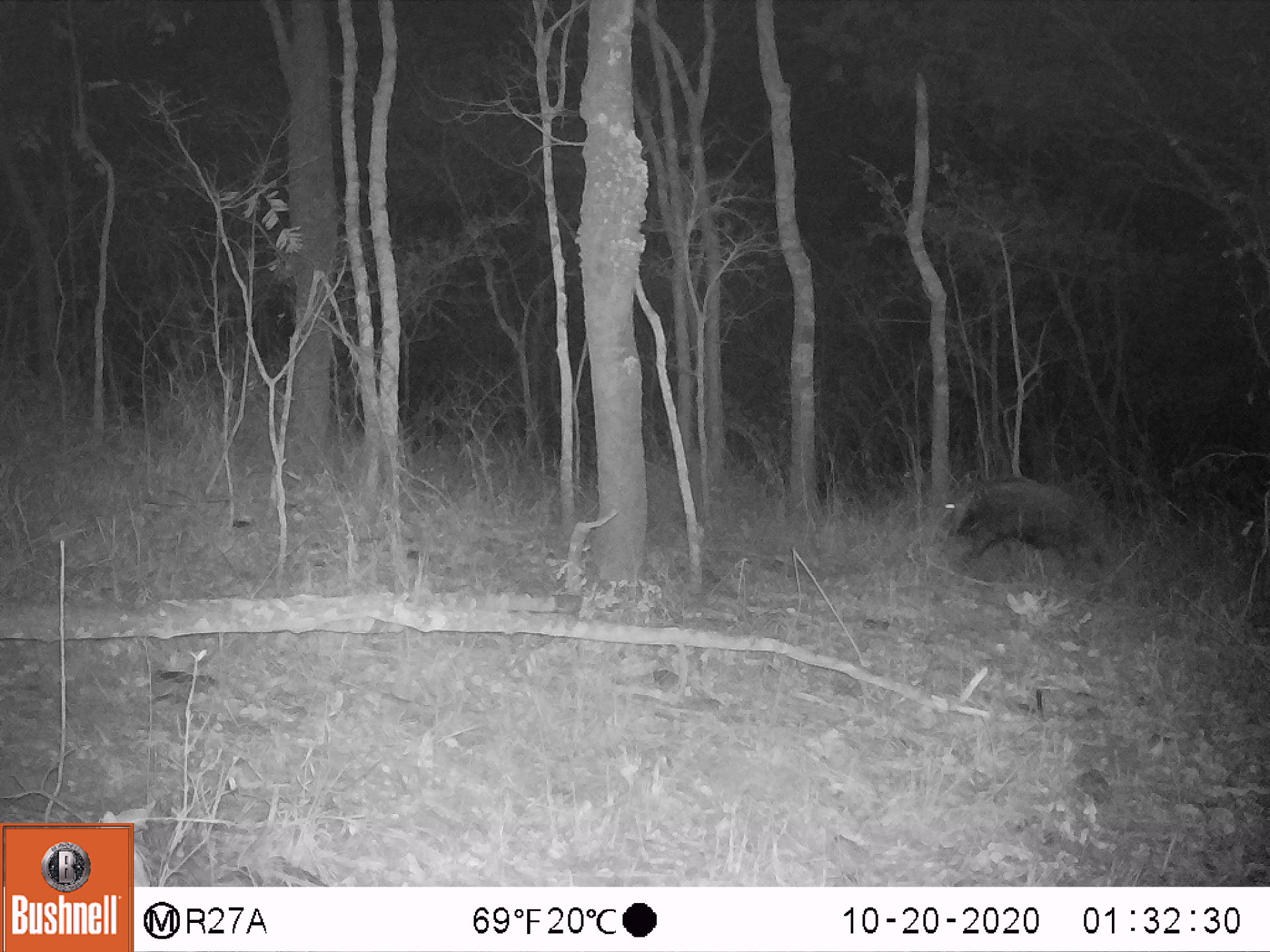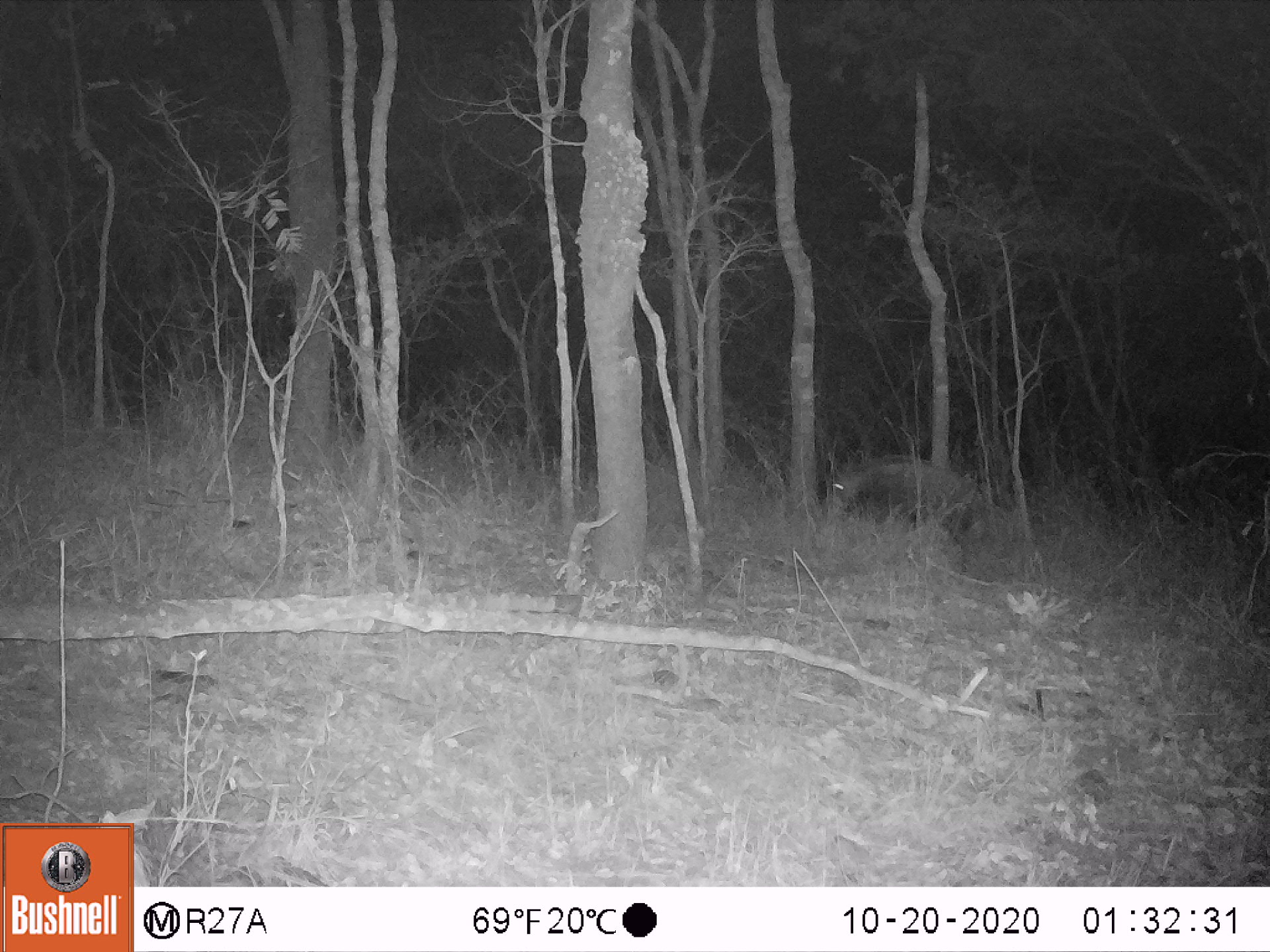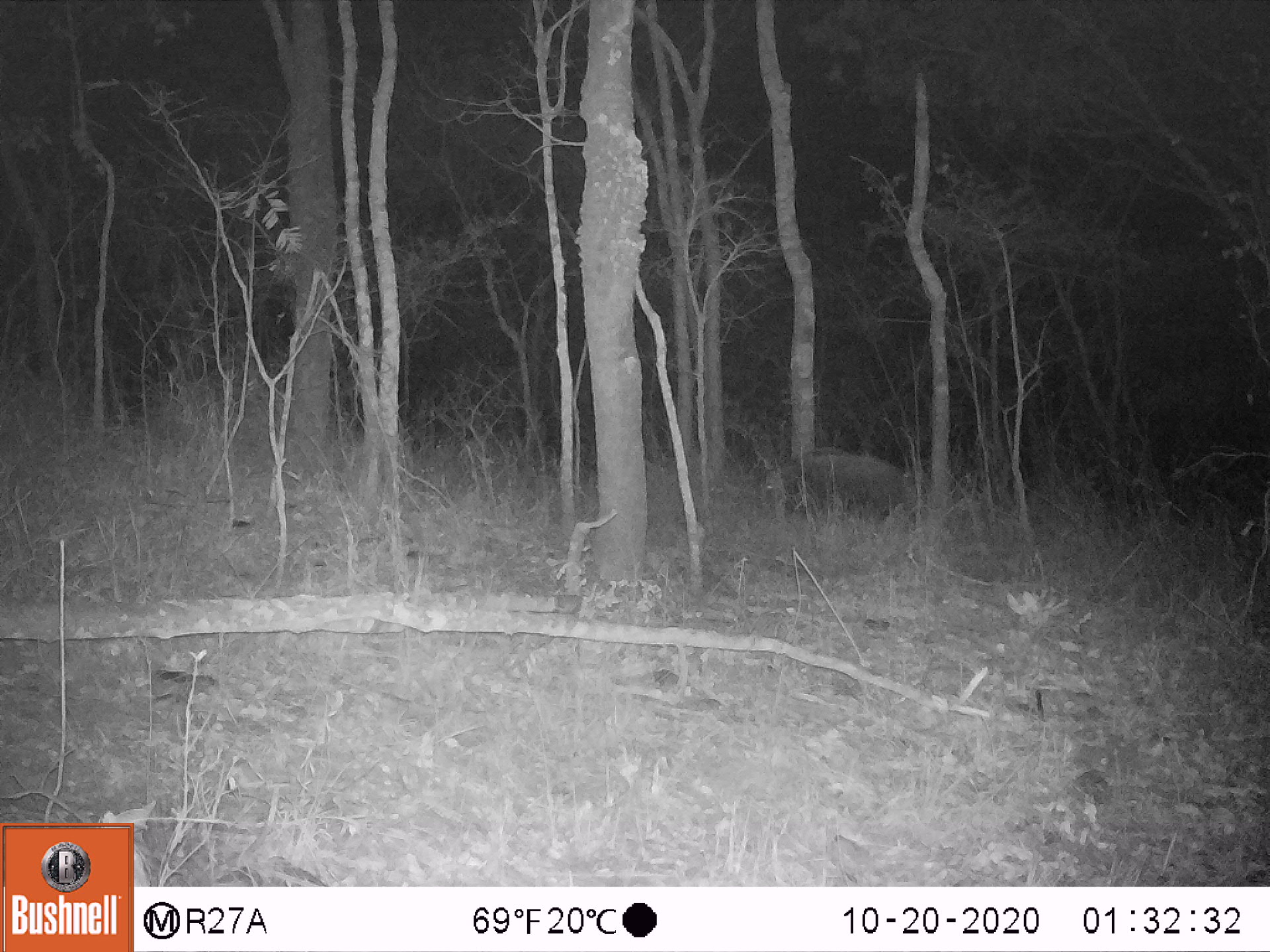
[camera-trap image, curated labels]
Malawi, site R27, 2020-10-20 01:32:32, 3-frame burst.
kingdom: Animalia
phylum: Chordata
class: Mammalia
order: Artiodactyla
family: Suidae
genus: Potamochoerus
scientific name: Potamochoerus larvatus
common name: bushpig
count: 1